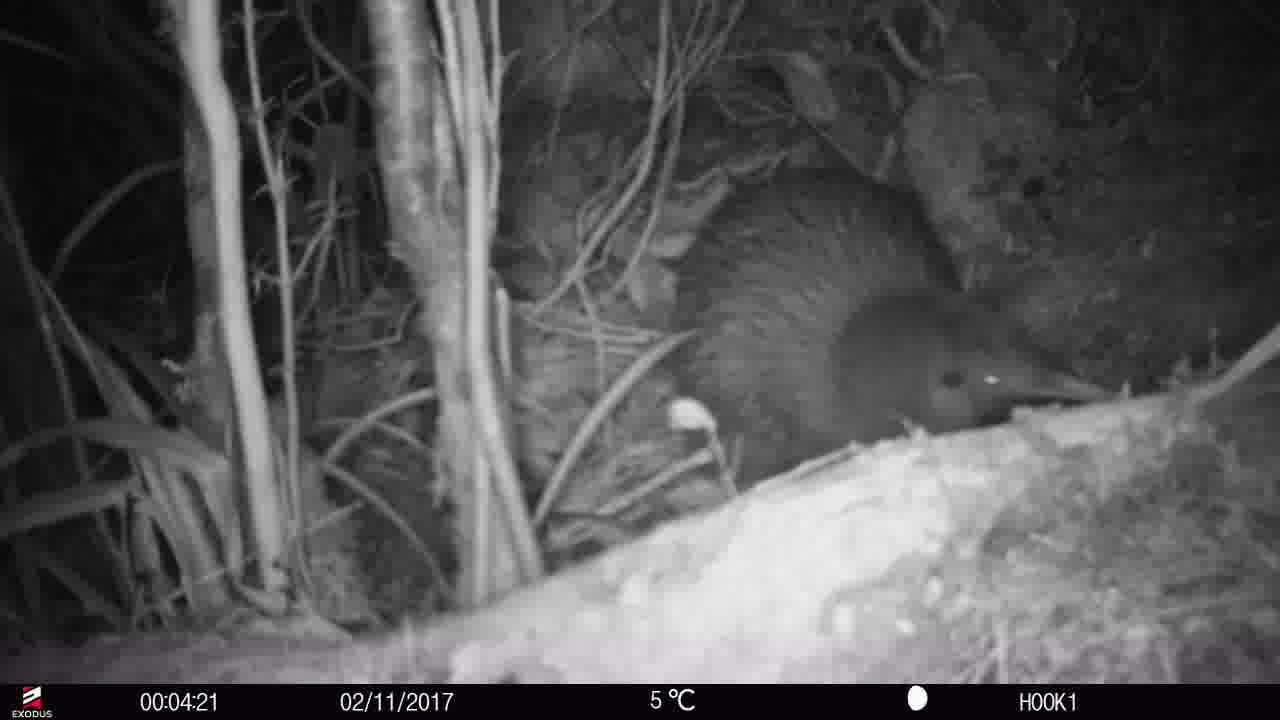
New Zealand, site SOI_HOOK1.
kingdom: Animalia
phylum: Chordata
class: Aves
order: Apterygiformes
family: Apterygidae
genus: Apteryx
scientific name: Apteryx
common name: kiwi